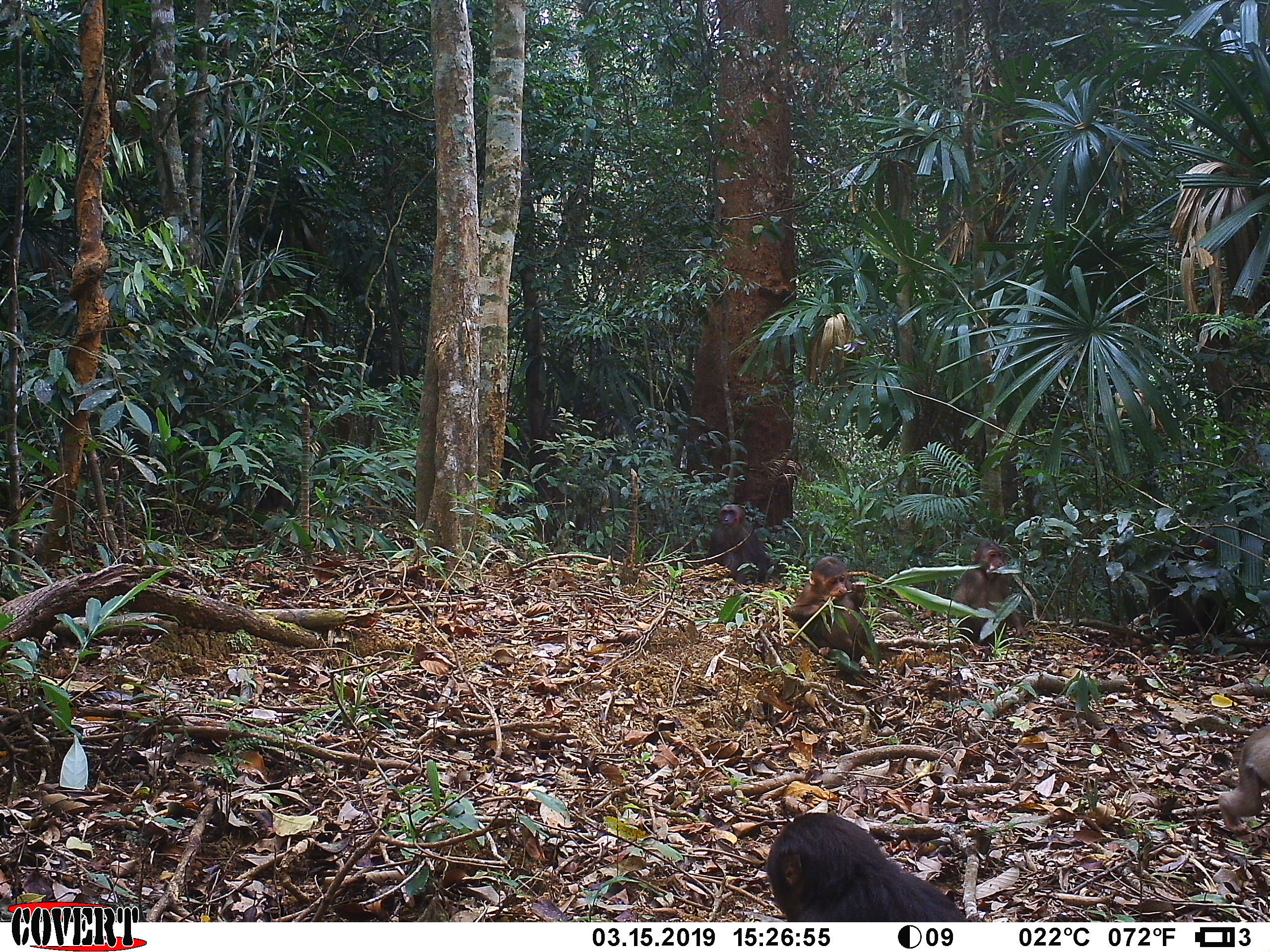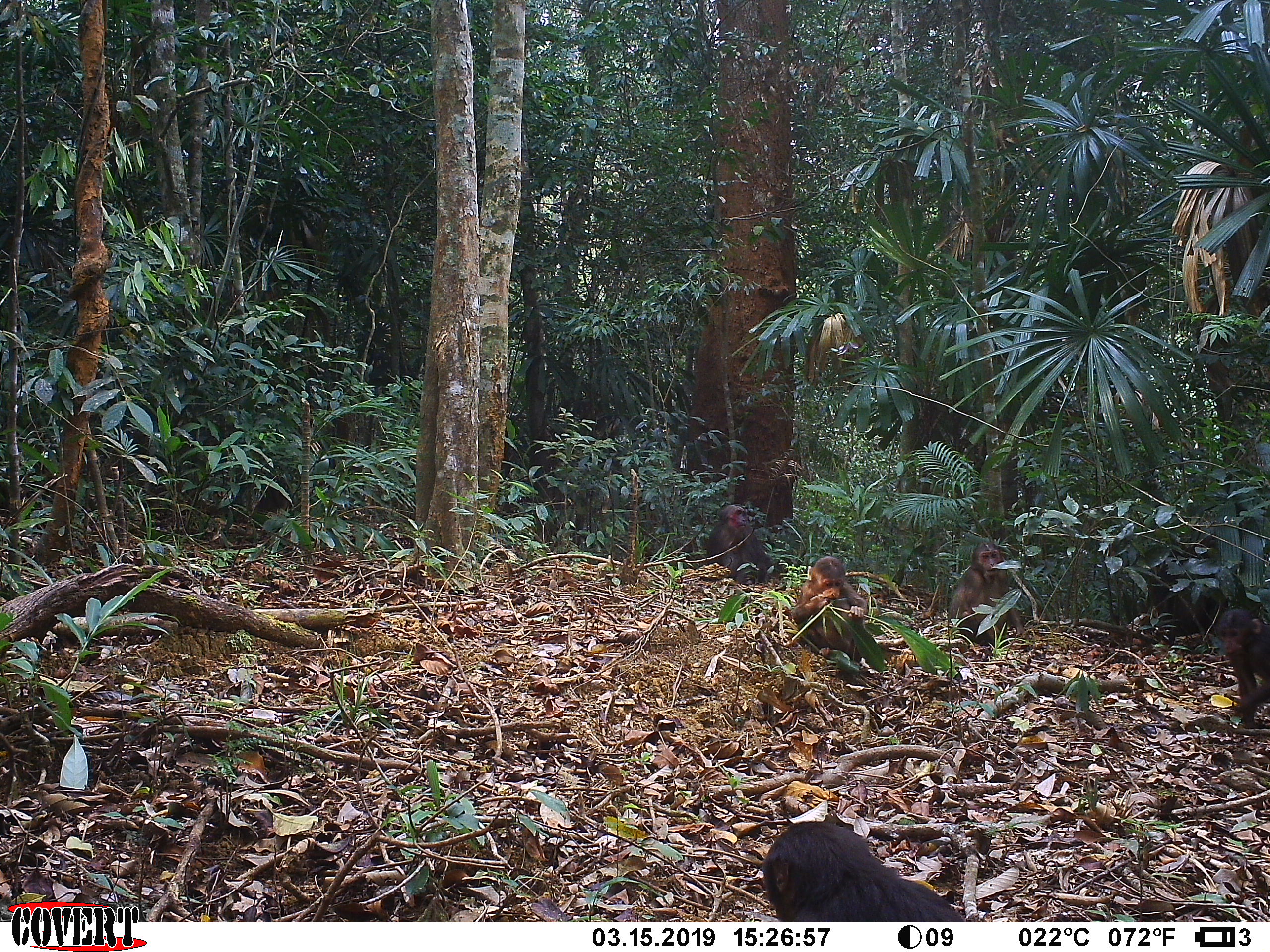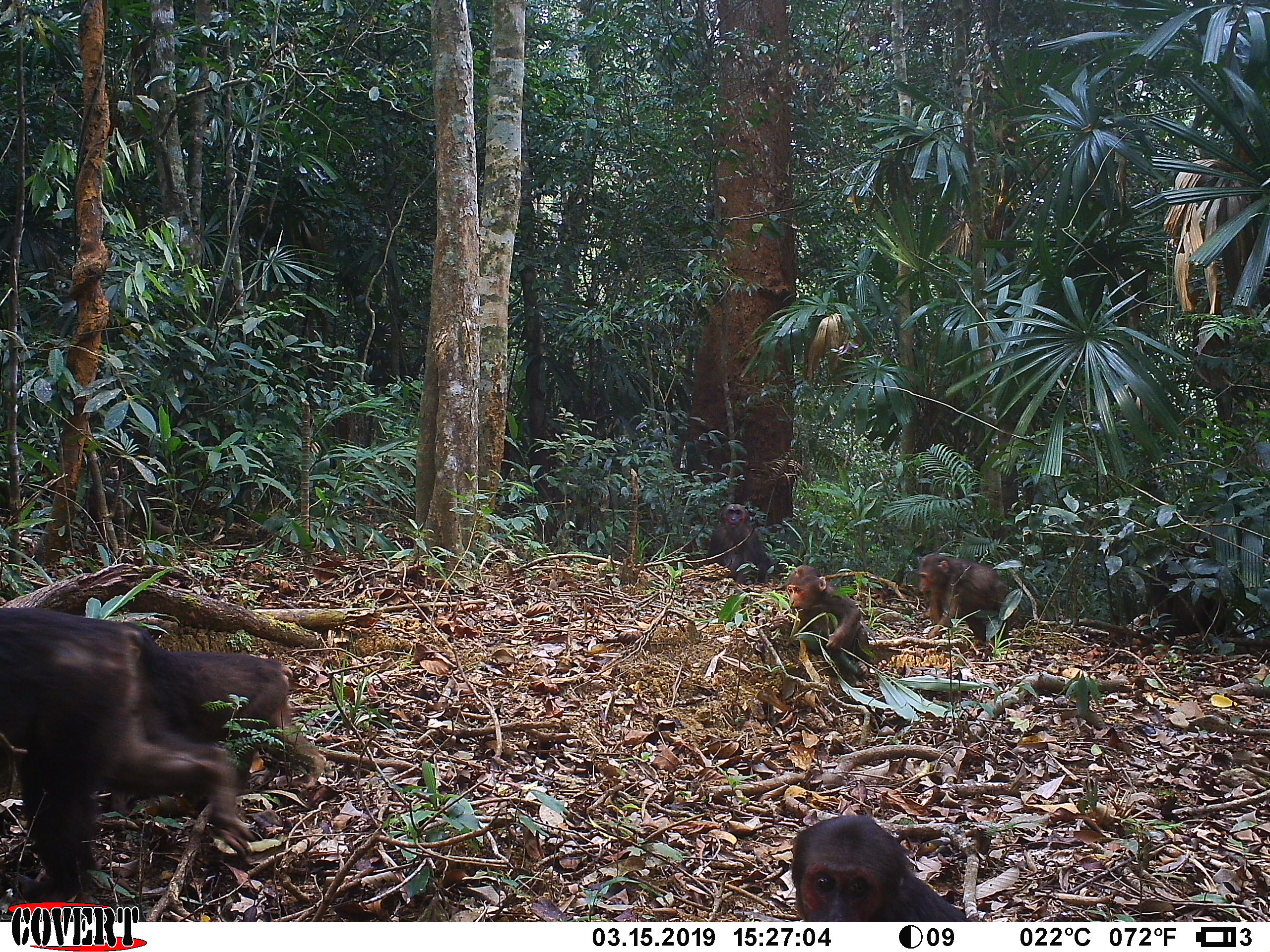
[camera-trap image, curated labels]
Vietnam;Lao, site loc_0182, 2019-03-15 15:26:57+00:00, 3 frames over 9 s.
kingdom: Animalia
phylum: Chordata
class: Mammalia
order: Primates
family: Cercopithecidae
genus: Macaca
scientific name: Macaca arctoides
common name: stump-tailed macaque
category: stump tailed macaque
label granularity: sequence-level